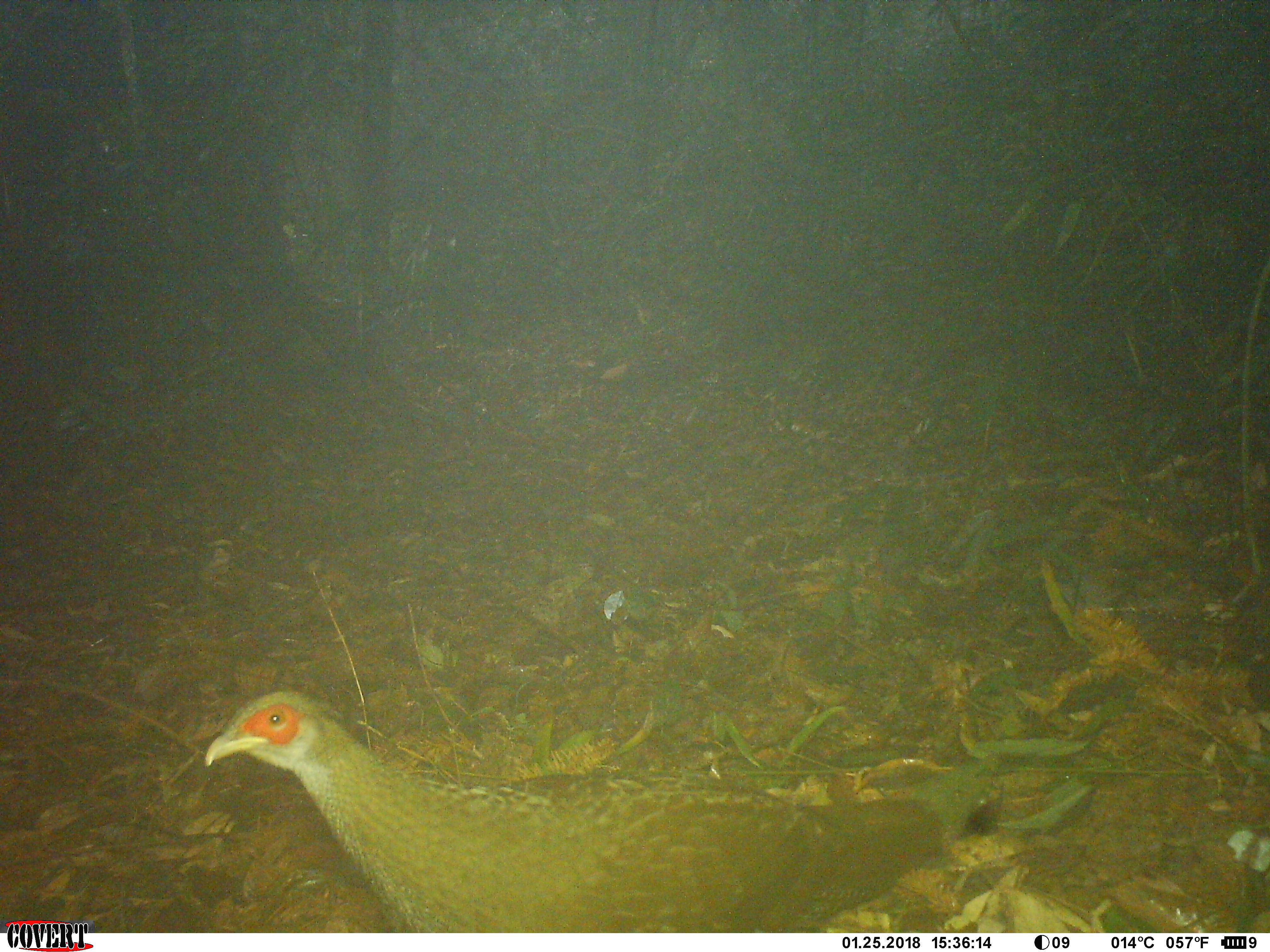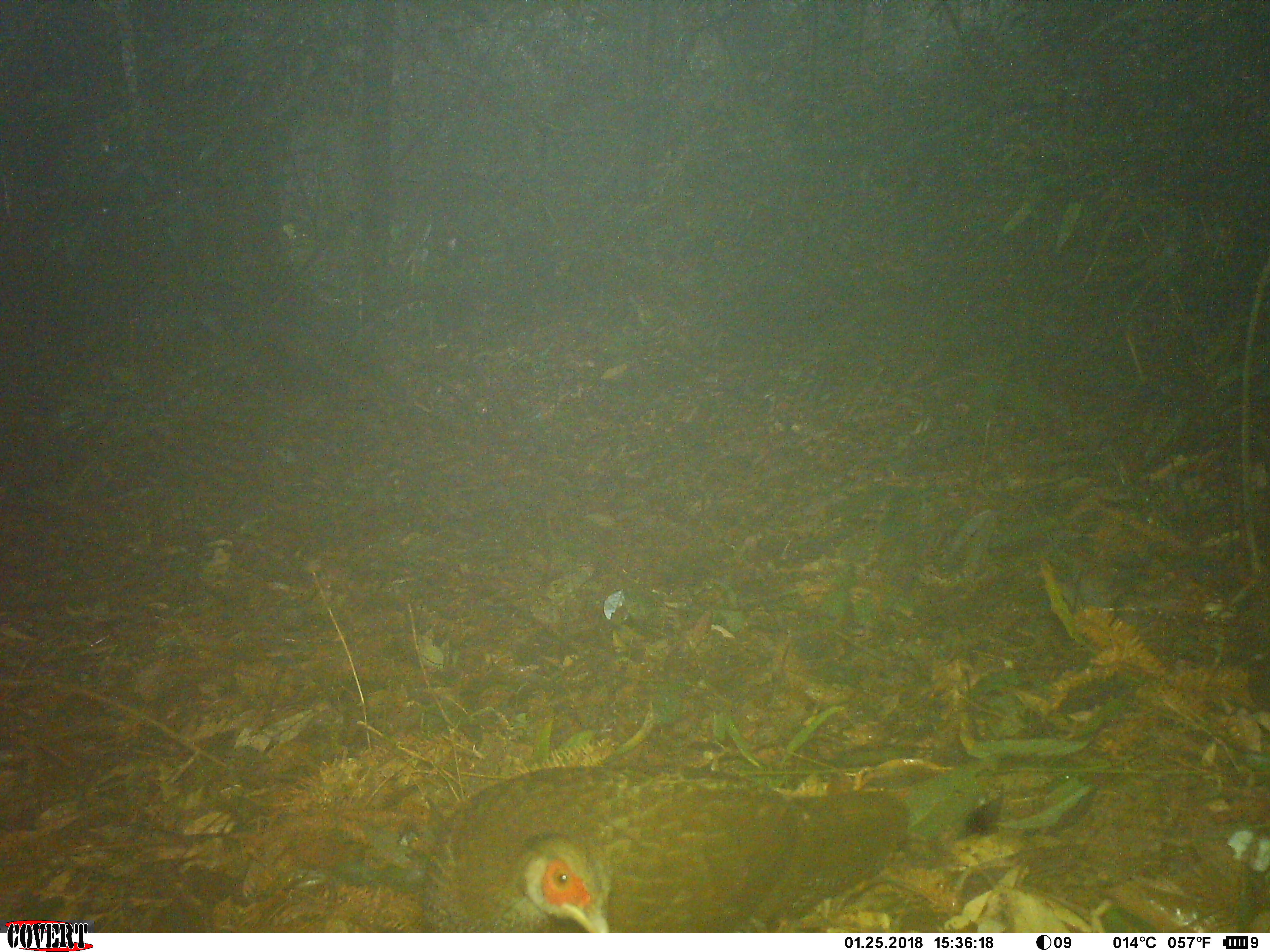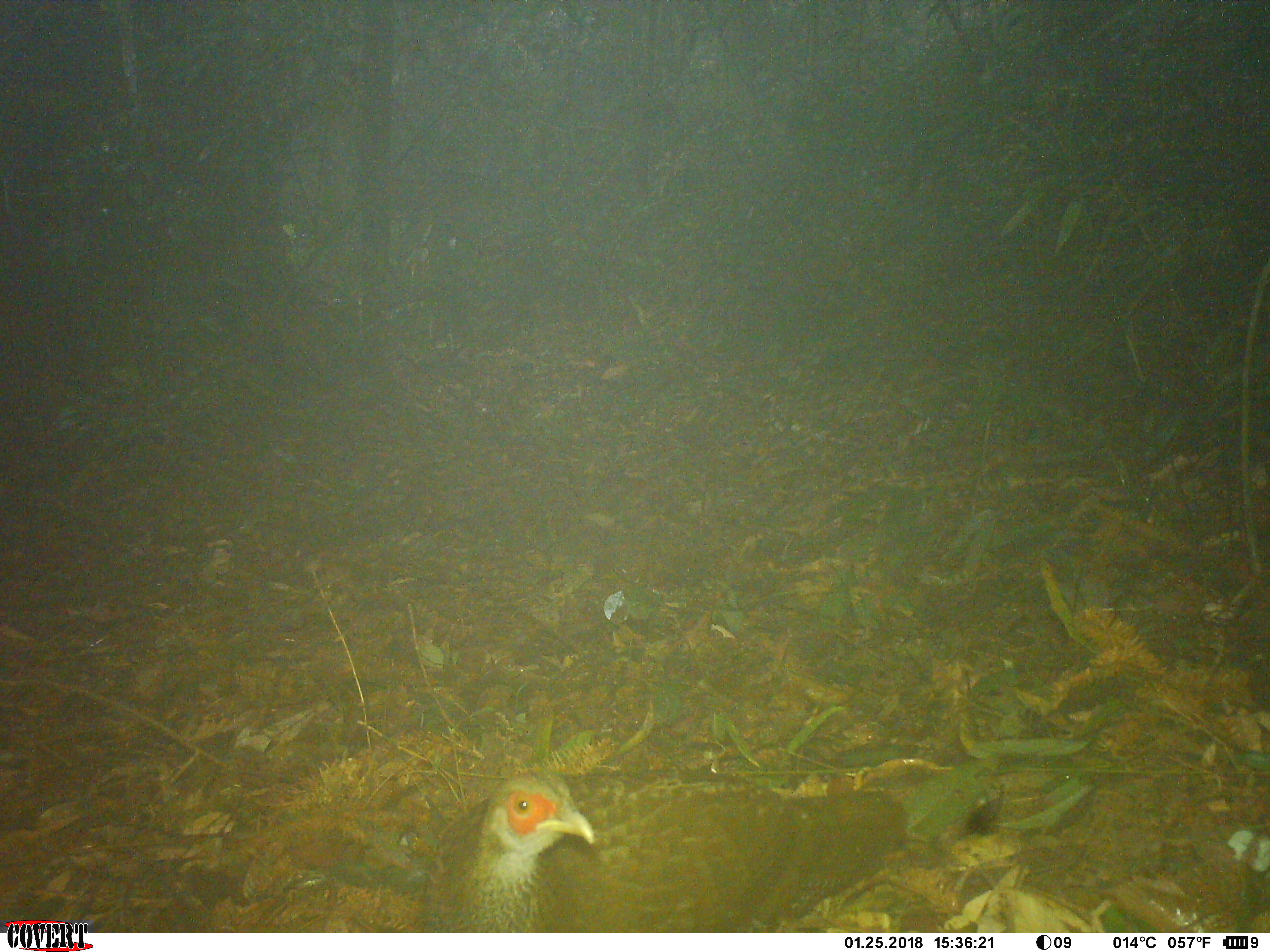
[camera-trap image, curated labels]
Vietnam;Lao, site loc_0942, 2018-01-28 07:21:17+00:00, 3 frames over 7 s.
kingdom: Animalia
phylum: Chordata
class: Aves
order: Galliformes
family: Phasianidae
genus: Lophura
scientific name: Lophura nycthemera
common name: silver pheasant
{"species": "silver pheasant (Lophura nycthemera)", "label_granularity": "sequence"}